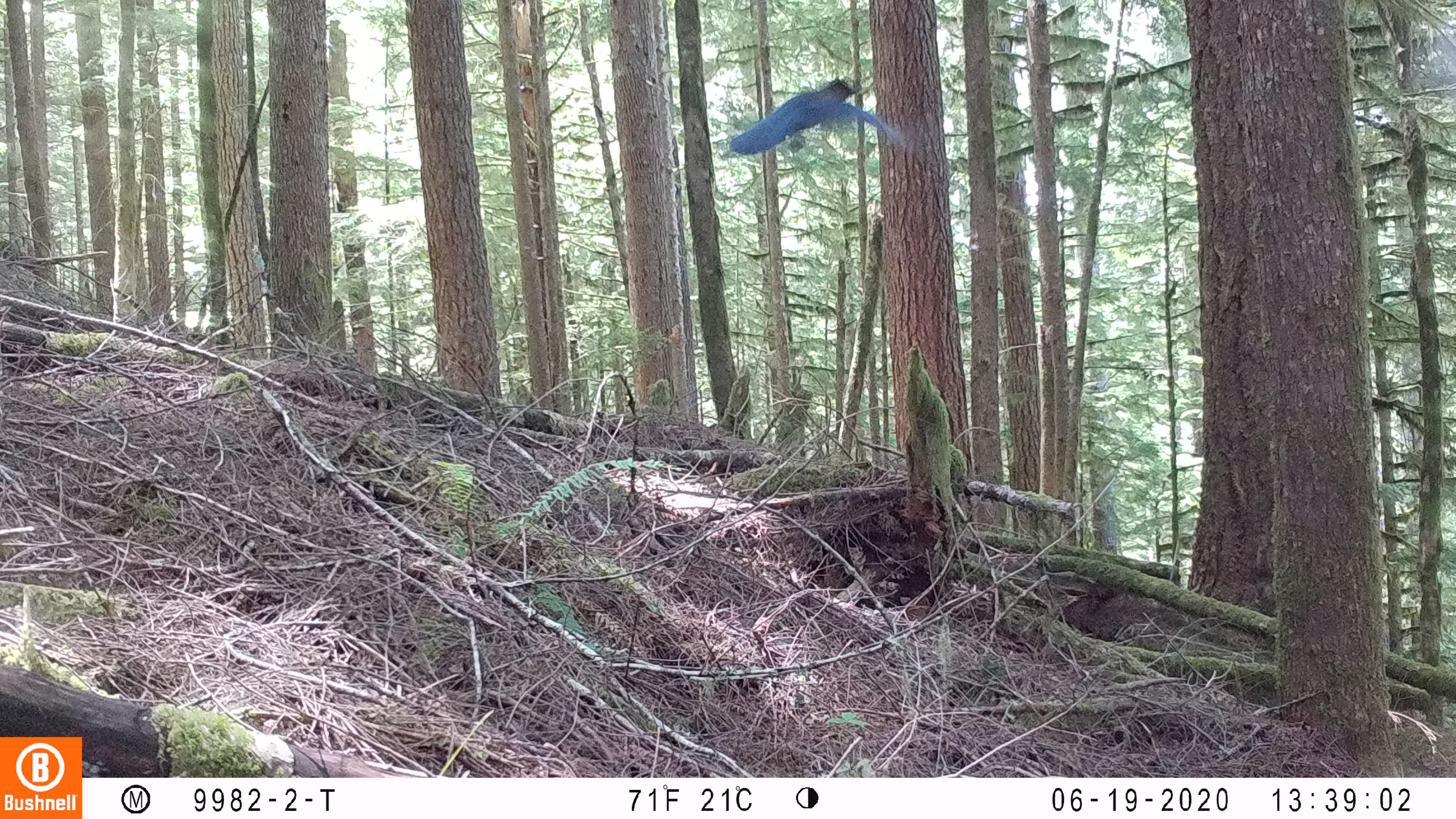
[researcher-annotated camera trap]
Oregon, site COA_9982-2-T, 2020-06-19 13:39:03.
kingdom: Animalia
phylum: Chordata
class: Aves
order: Passeriformes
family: Corvidae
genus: Cyanocitta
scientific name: Cyanocitta stelleri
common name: steller's jay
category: stellers jay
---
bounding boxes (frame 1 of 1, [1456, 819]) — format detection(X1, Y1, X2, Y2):
stellers jay: detection(729, 72, 911, 160)